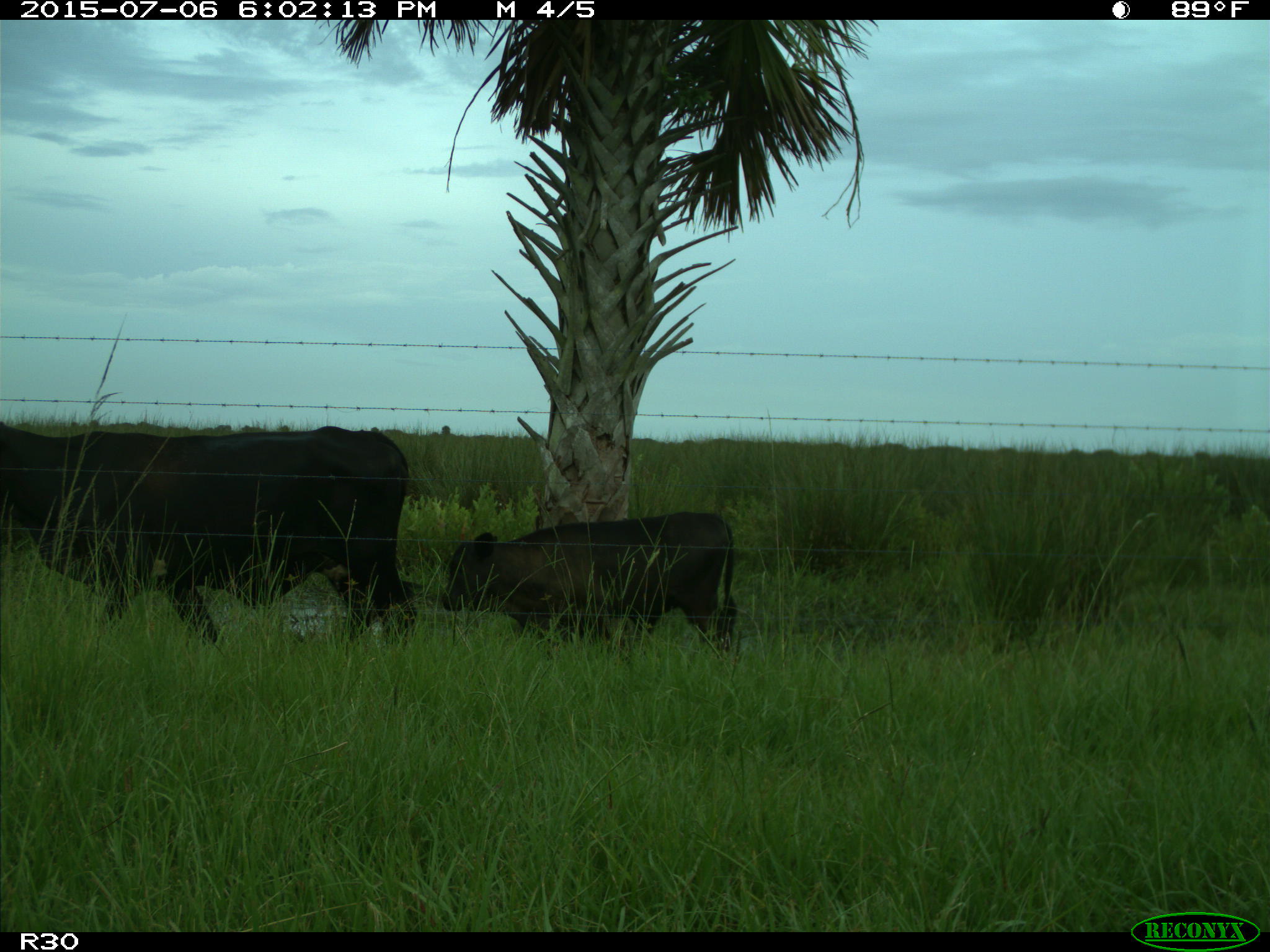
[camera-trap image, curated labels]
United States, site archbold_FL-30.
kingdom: Animalia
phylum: Chordata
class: Mammalia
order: Artiodactyla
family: Bovidae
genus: Bos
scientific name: Bos taurus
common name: domestic cow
Bos taurus (domestic cow).